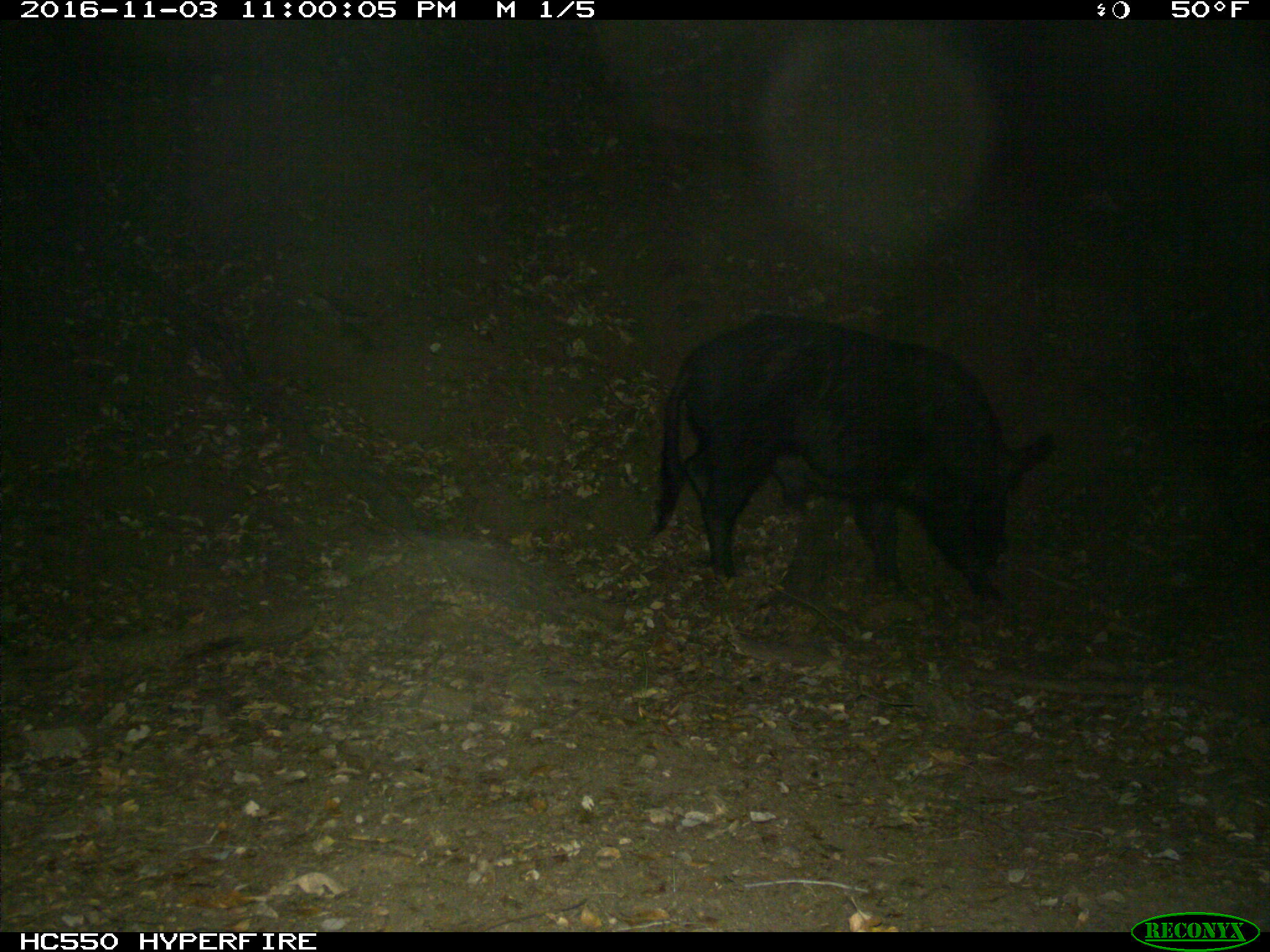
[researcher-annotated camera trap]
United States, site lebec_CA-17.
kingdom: Animalia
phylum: Chordata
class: Mammalia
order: Artiodactyla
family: Suidae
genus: Sus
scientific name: Sus scrofa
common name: wild boar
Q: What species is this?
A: Sus scrofa (wild boar).